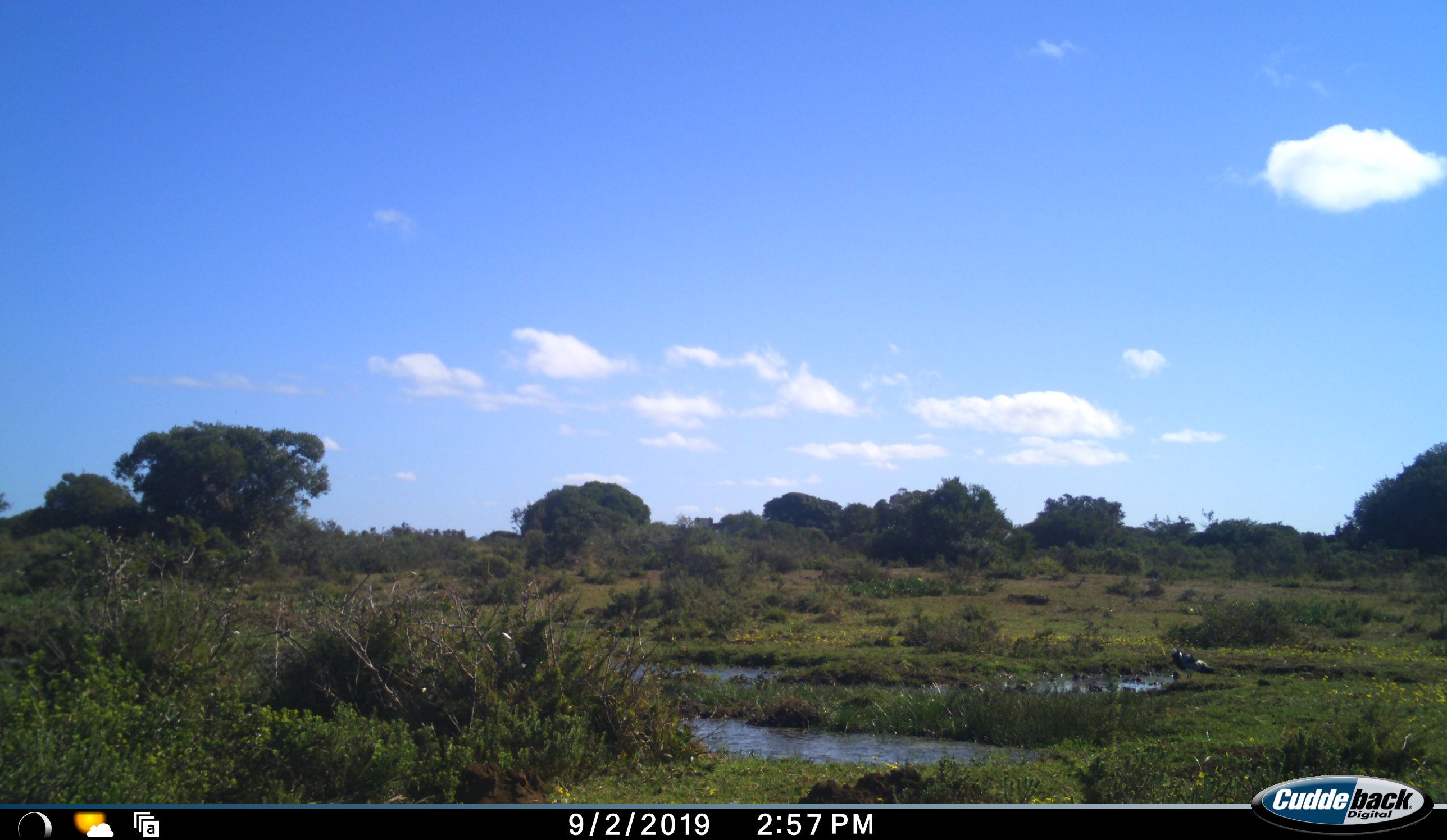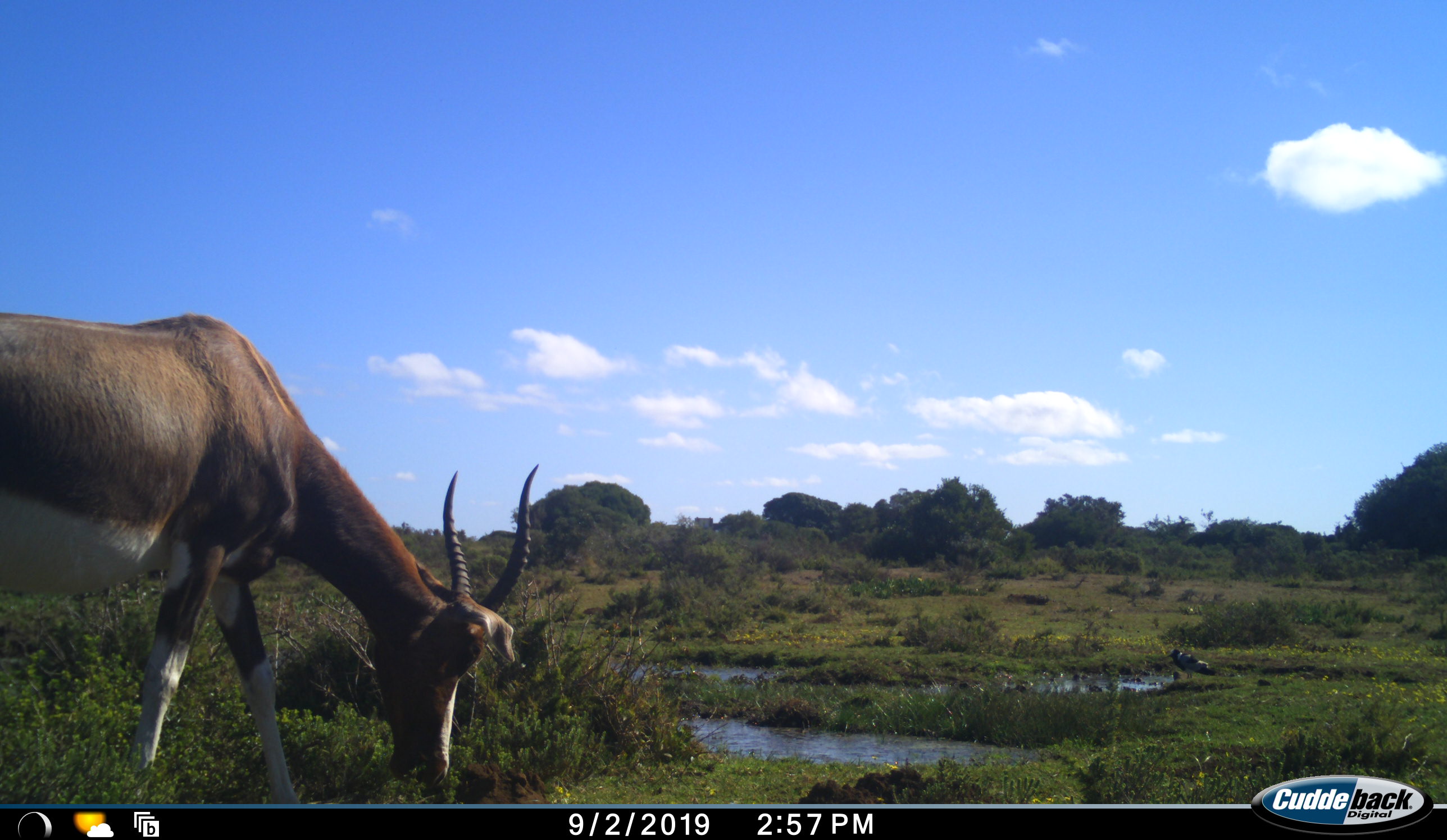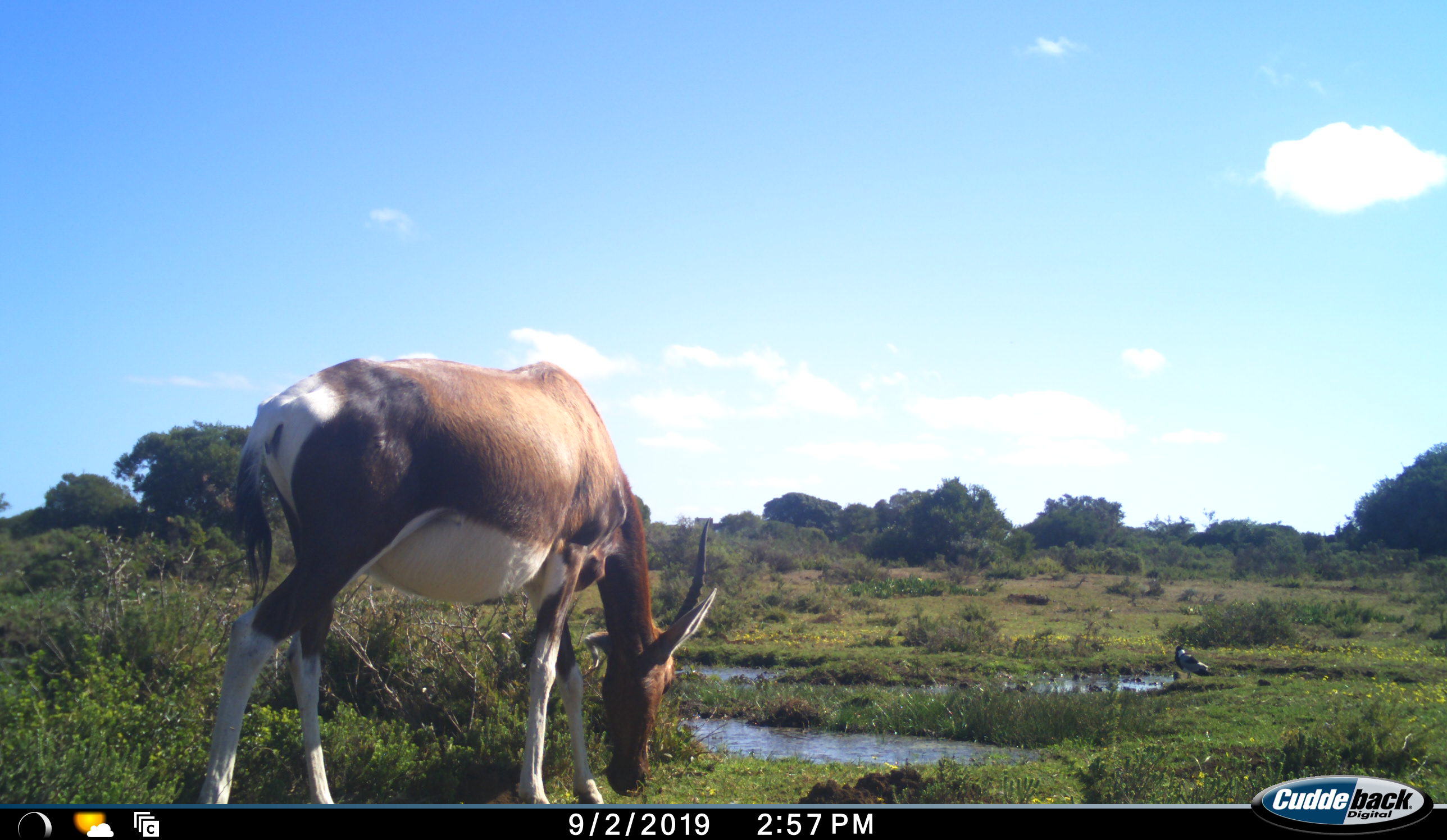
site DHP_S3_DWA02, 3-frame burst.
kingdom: Animalia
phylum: Chordata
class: Mammalia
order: Artiodactyla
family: Bovidae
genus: Damaliscus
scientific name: Damaliscus pygargus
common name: bontebok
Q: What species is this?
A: Bontebok (Damaliscus pygargus).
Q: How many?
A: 1.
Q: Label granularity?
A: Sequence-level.